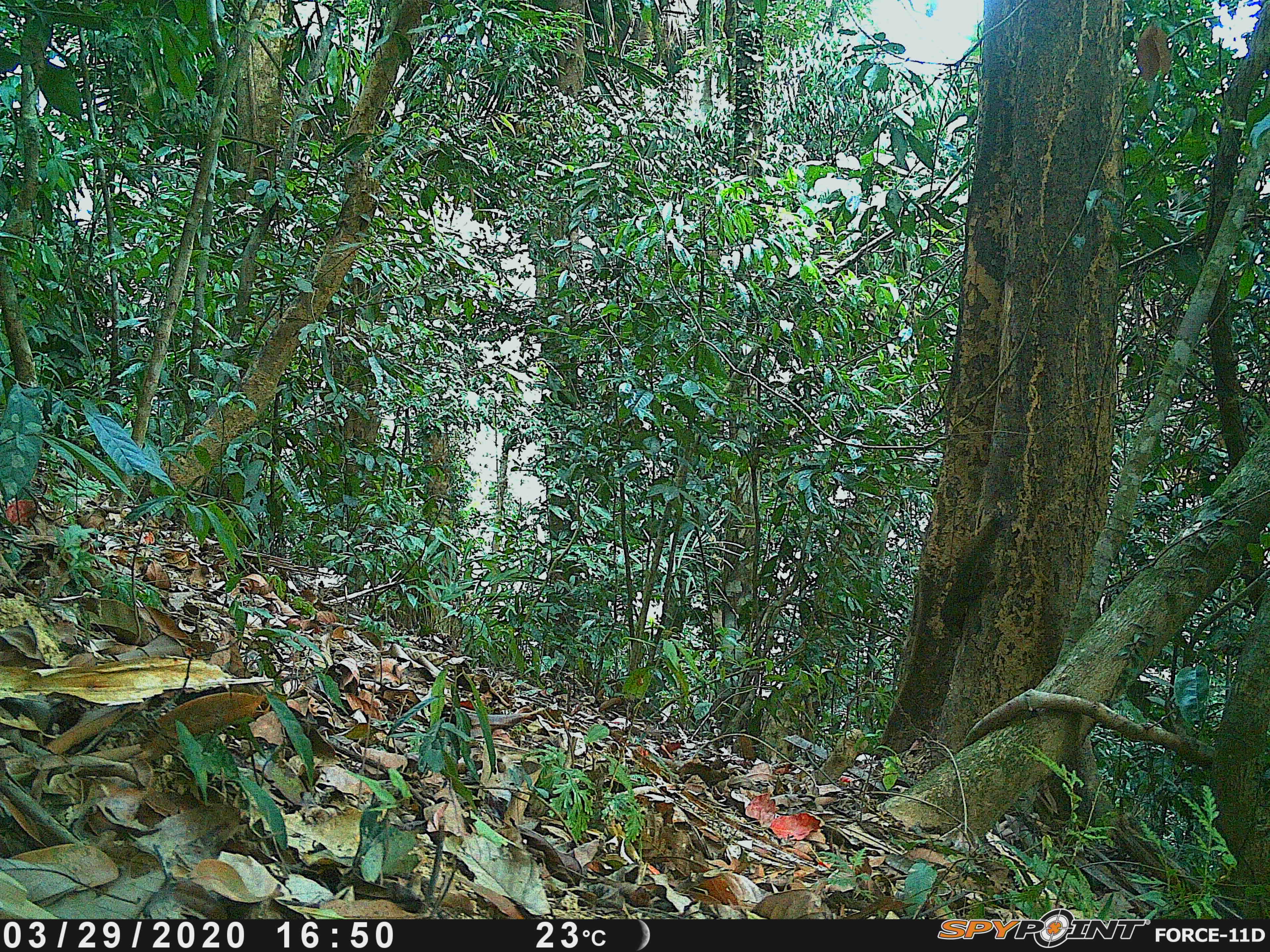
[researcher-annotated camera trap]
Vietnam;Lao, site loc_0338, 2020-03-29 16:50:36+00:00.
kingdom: Animalia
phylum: Chordata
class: Mammalia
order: Rodentia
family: Sciuridae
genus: Callosciurus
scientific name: Callosciurus erythraeus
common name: pallas's squirrel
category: pallass squirrel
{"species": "pallass squirrel (pallas's squirrel) (Callosciurus erythraeus)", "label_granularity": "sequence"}